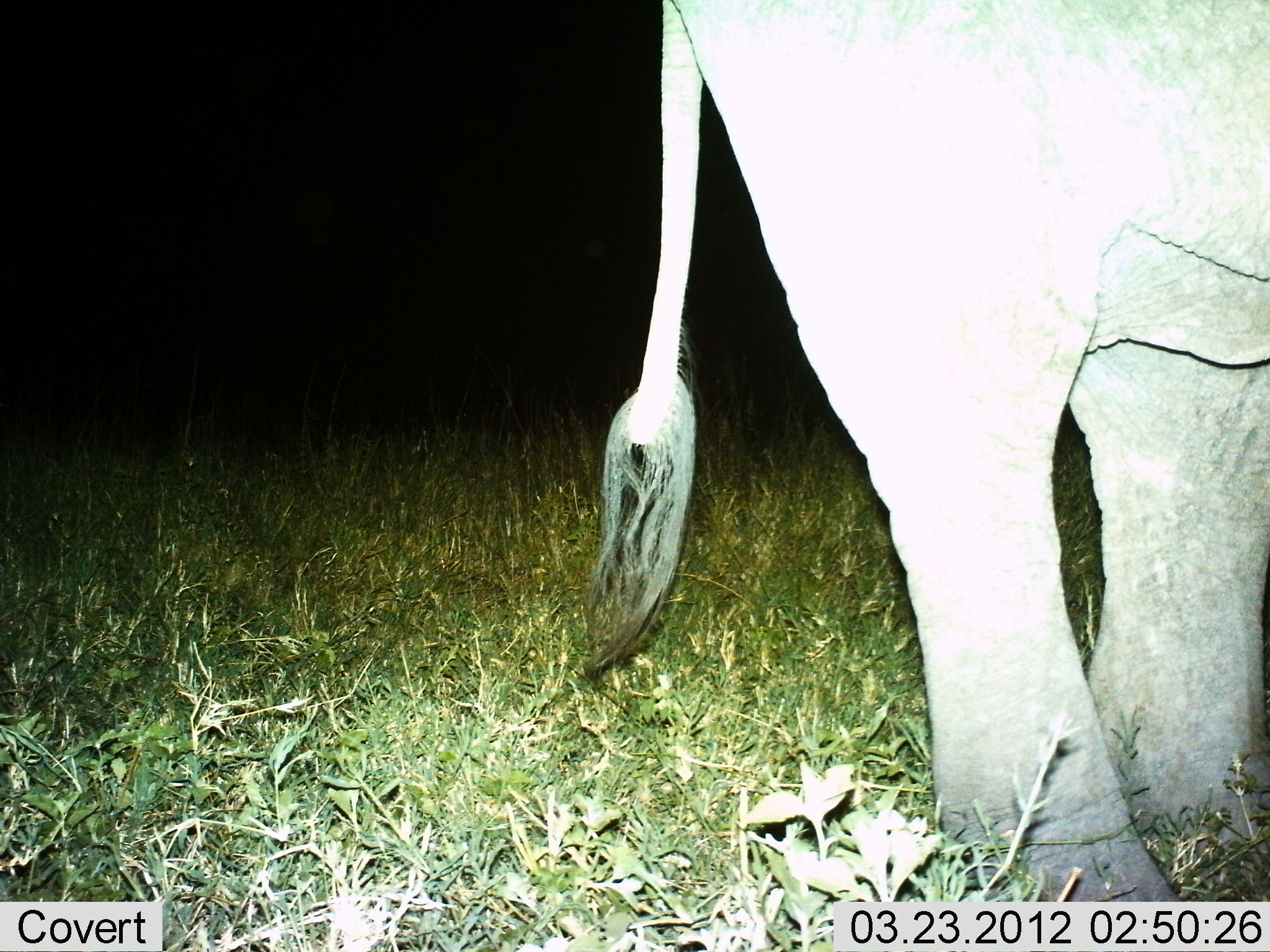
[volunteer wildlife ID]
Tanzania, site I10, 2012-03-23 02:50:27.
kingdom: Animalia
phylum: Chordata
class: Mammalia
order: Proboscidea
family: Elephantidae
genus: Loxodonta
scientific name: Loxodonta africana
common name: african bush elephant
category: elephant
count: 1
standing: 81%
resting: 0%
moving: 19%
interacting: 0%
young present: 0%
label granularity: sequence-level